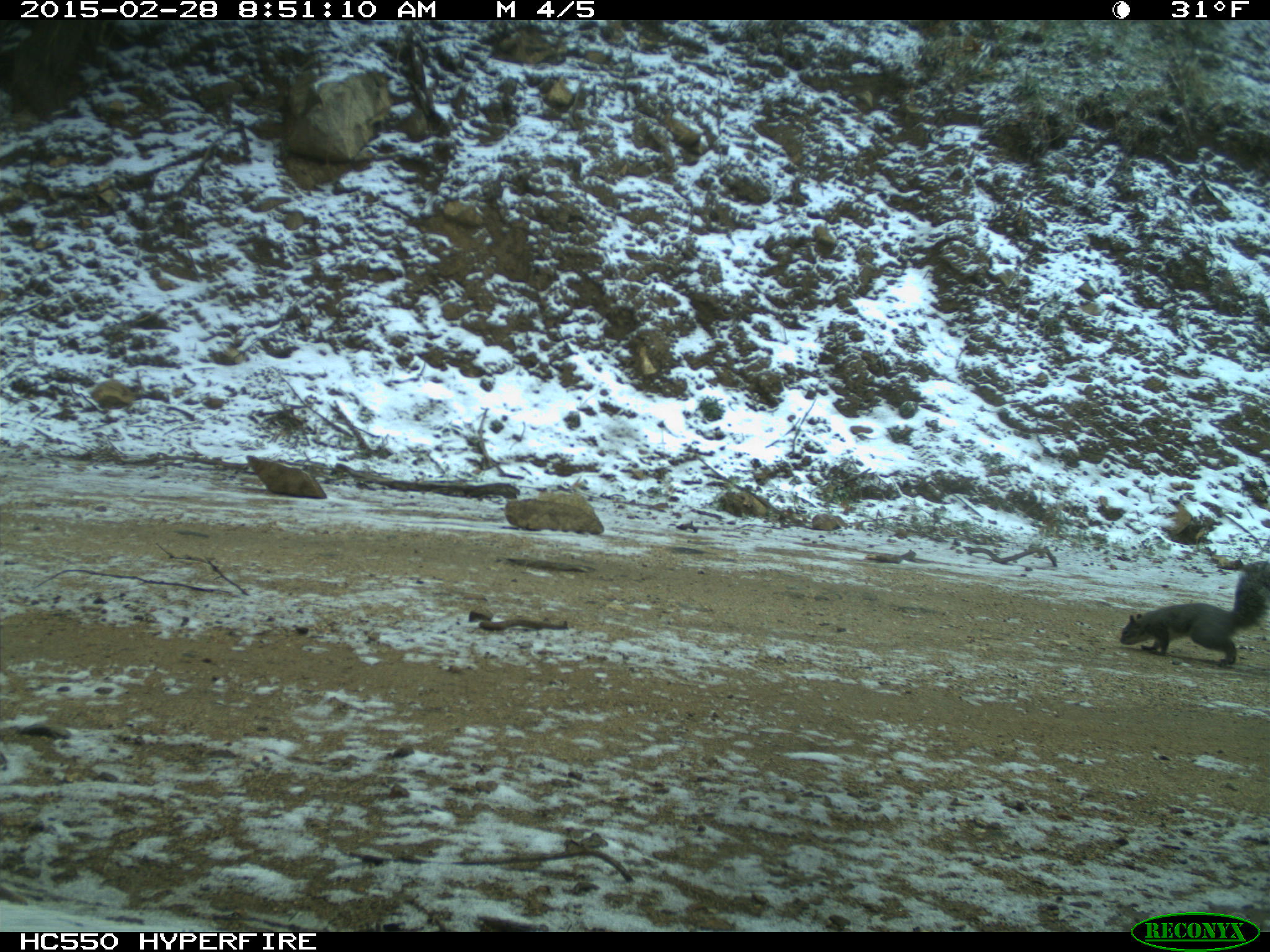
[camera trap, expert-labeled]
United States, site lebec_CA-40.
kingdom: Animalia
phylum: Chordata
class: Mammalia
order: Rodentia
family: Sciuridae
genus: Sciurus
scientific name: Sciurus carolinensis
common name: eastern gray squirrel